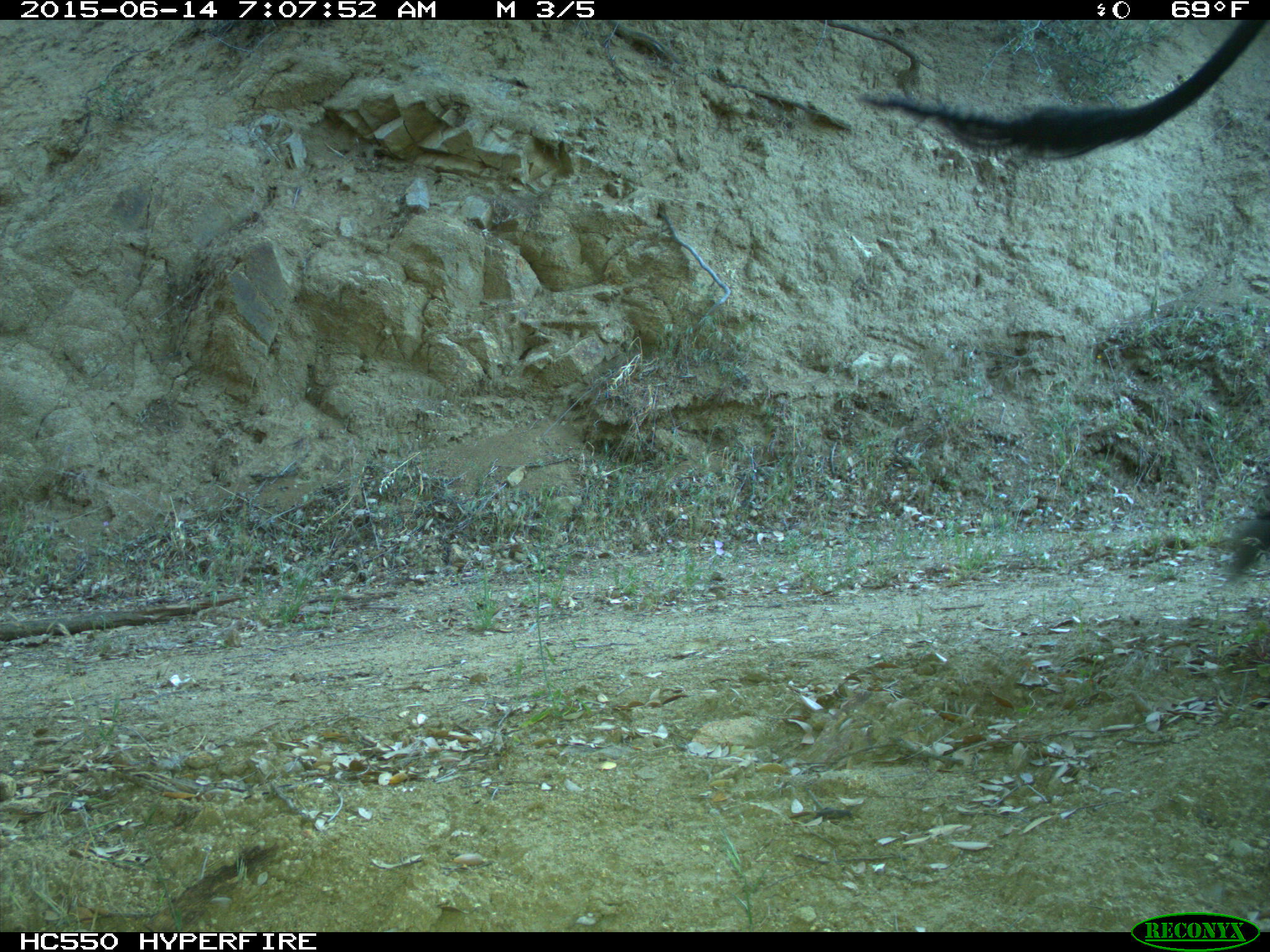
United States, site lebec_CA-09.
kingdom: Animalia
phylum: Chordata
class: Mammalia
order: Artiodactyla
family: Bovidae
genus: Bos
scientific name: Bos taurus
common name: domestic cow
Bos taurus (domestic cow).